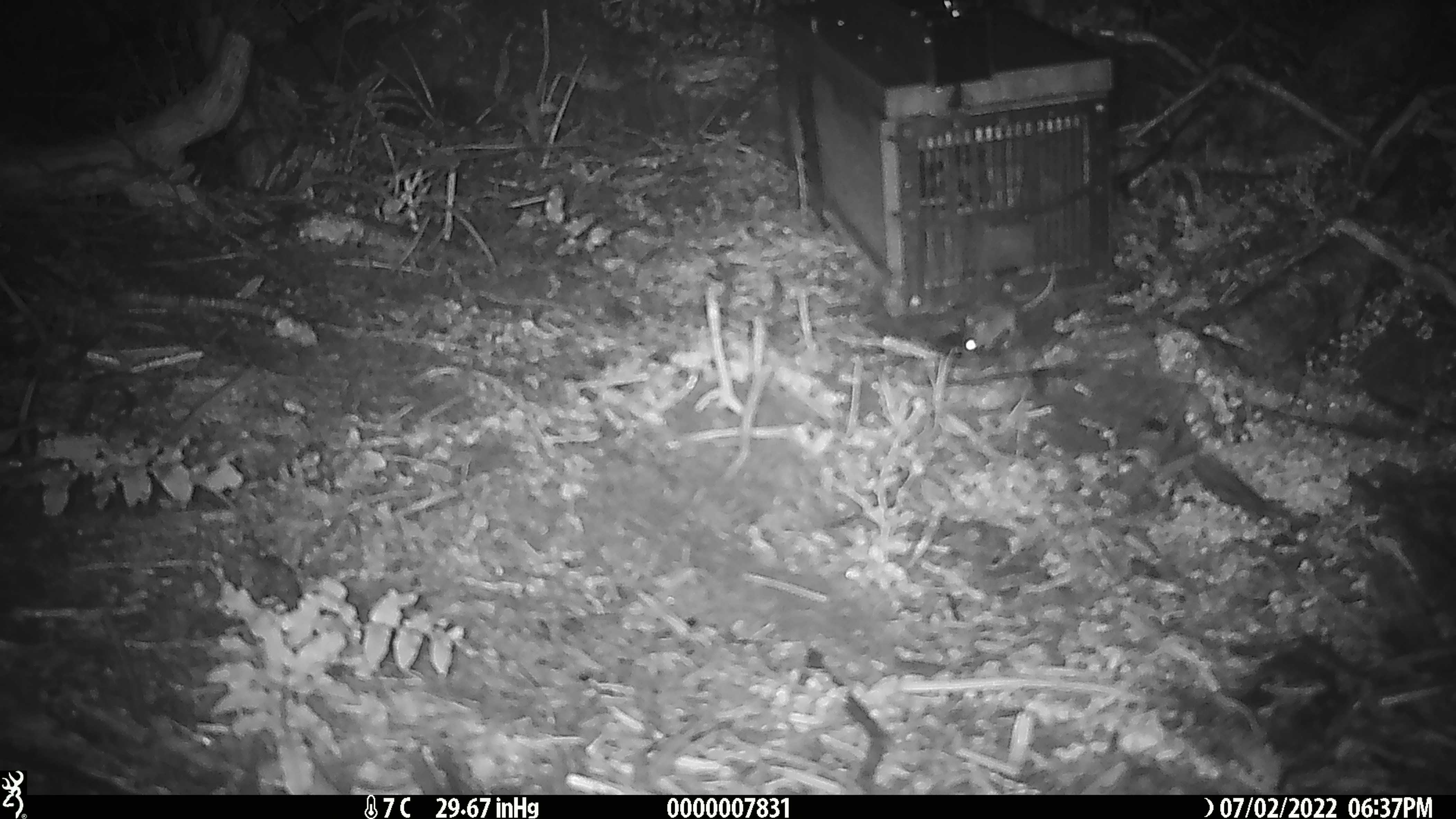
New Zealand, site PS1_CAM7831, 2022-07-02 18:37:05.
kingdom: Animalia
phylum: Chordata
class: Mammalia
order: Rodentia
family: Muridae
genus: Mus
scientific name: Mus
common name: mouse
Mouse (Mus).